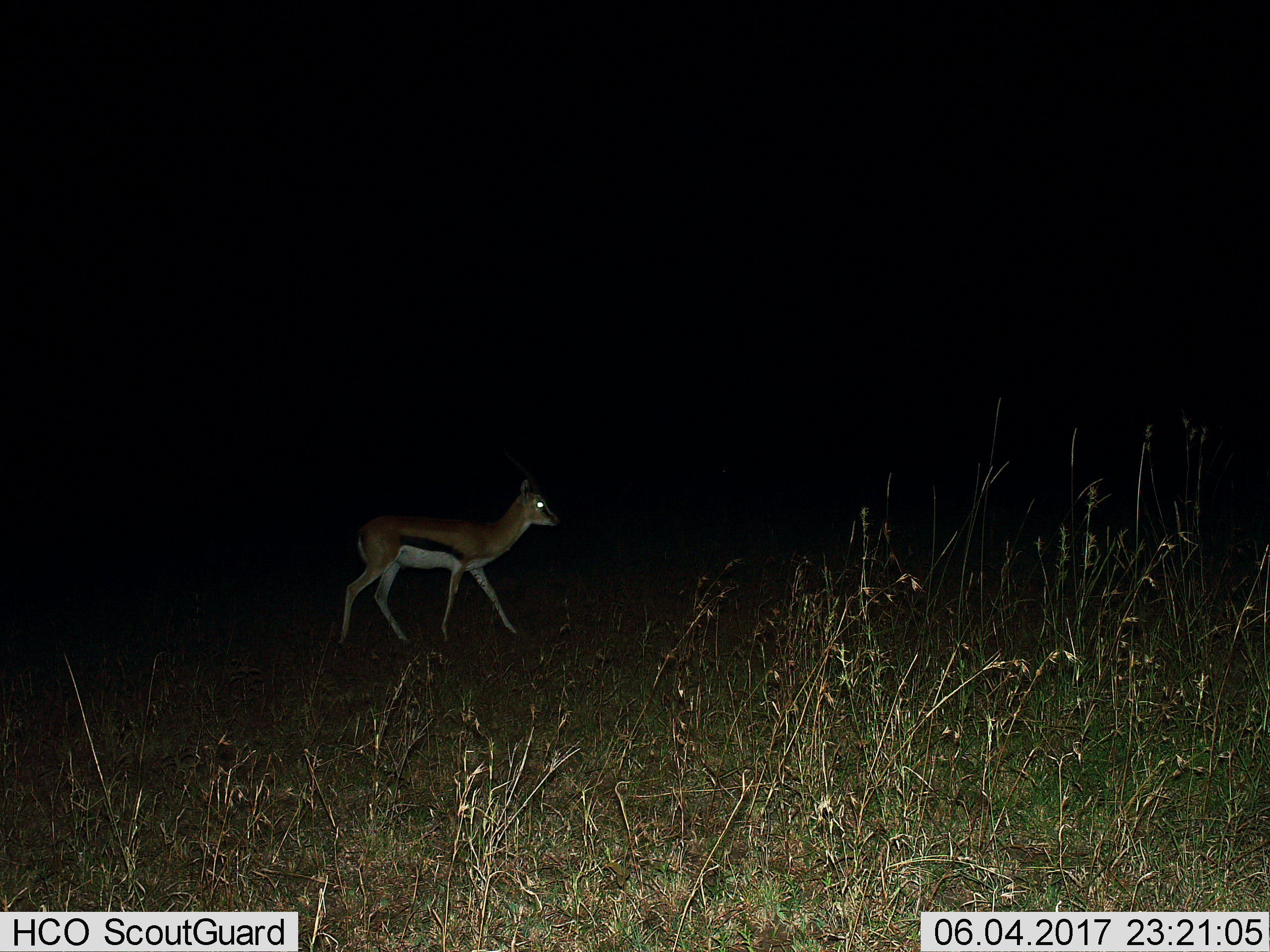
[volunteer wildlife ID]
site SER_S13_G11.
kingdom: Animalia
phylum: Chordata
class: Mammalia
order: Artiodactyla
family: Bovidae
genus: Eudorcas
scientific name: Eudorcas thomsonii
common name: thomson's gazelle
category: gazellethomsons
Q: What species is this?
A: Gazellethomsons (thomson's gazelle) (Eudorcas thomsonii).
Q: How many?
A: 1.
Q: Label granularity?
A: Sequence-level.